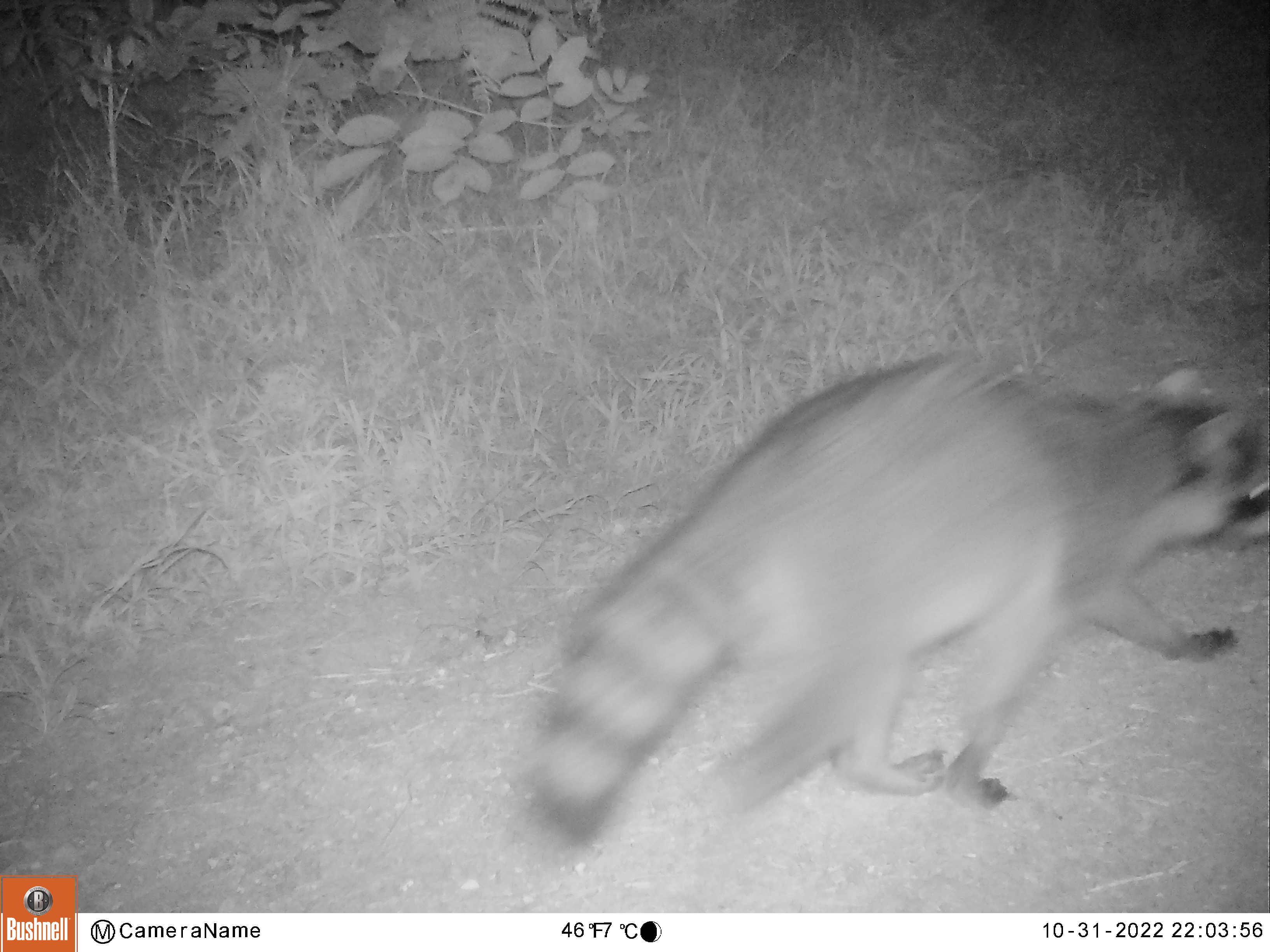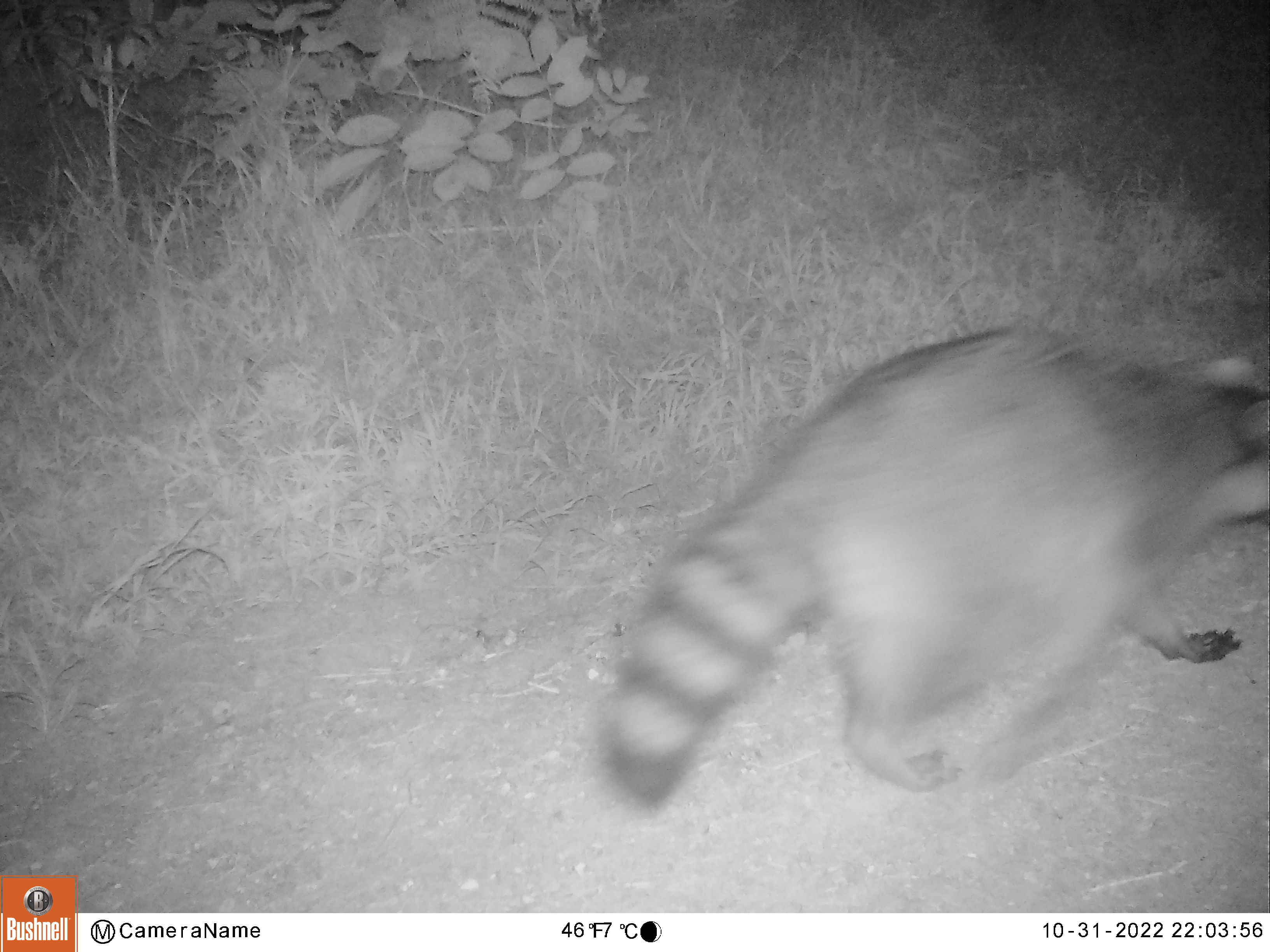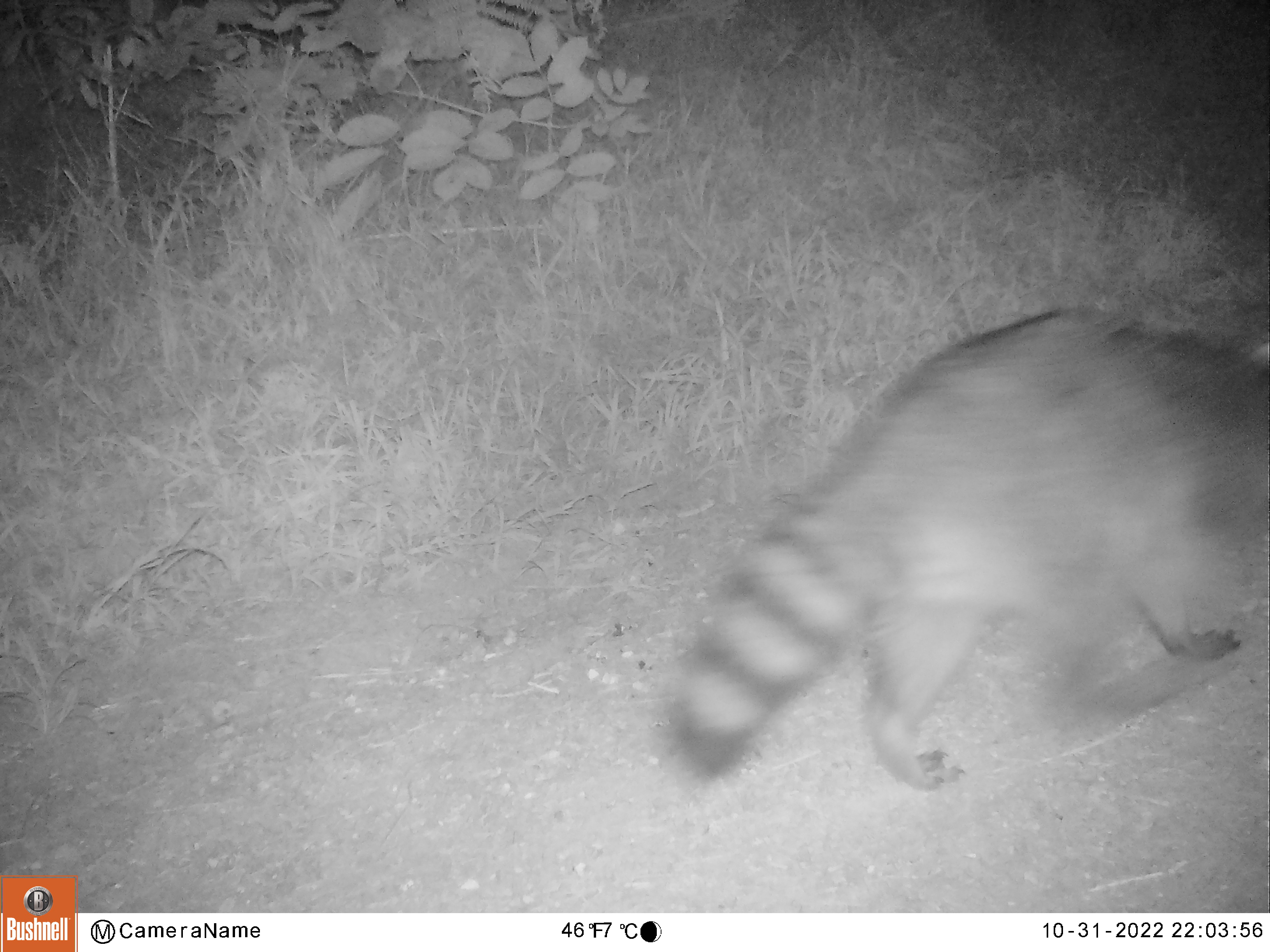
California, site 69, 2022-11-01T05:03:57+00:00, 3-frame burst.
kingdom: Animalia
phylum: Chordata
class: Mammalia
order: Carnivora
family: Procyonidae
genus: Procyon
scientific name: Procyon lotor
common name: raccoon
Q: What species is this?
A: Raccoon (Procyon lotor).